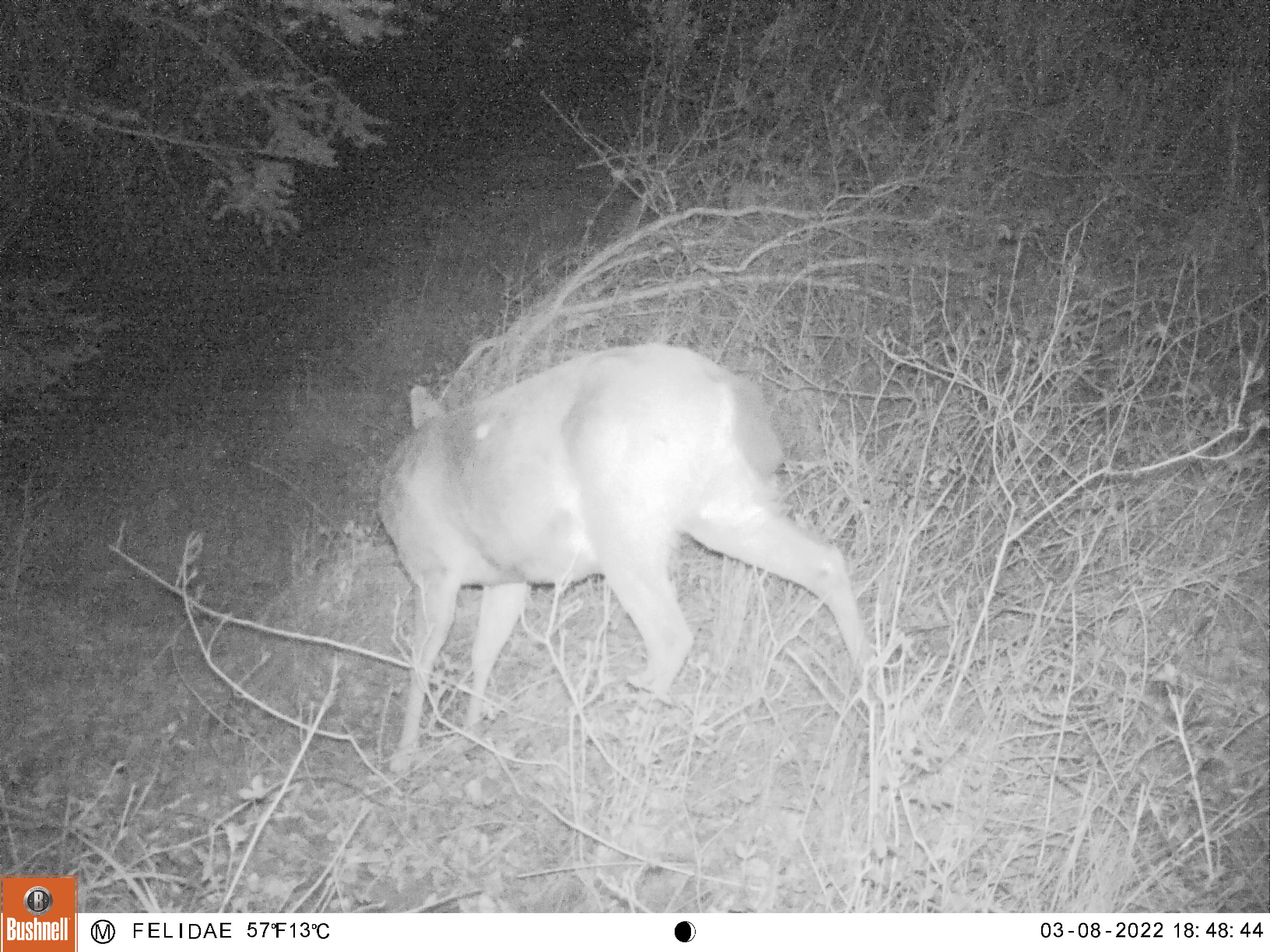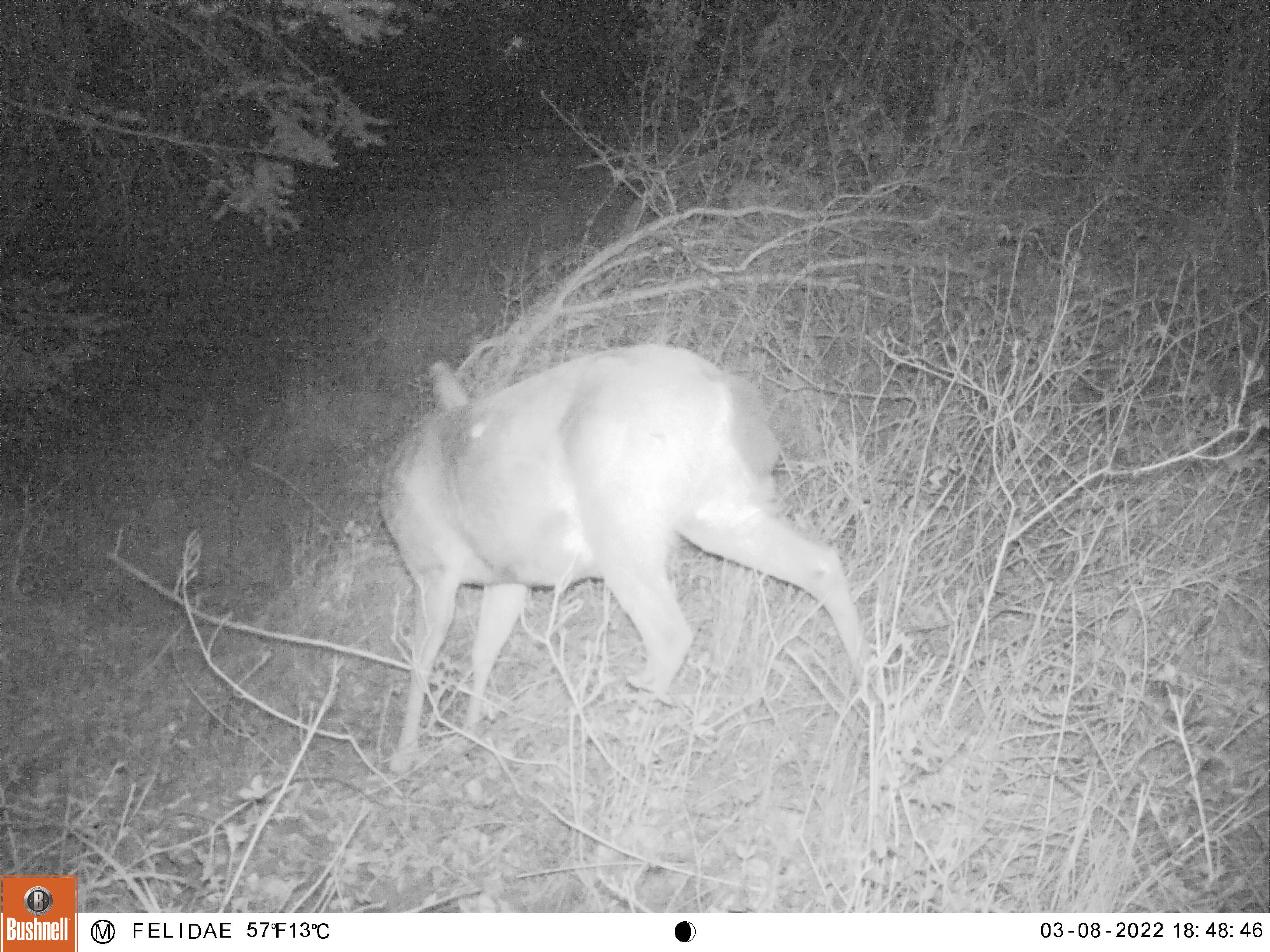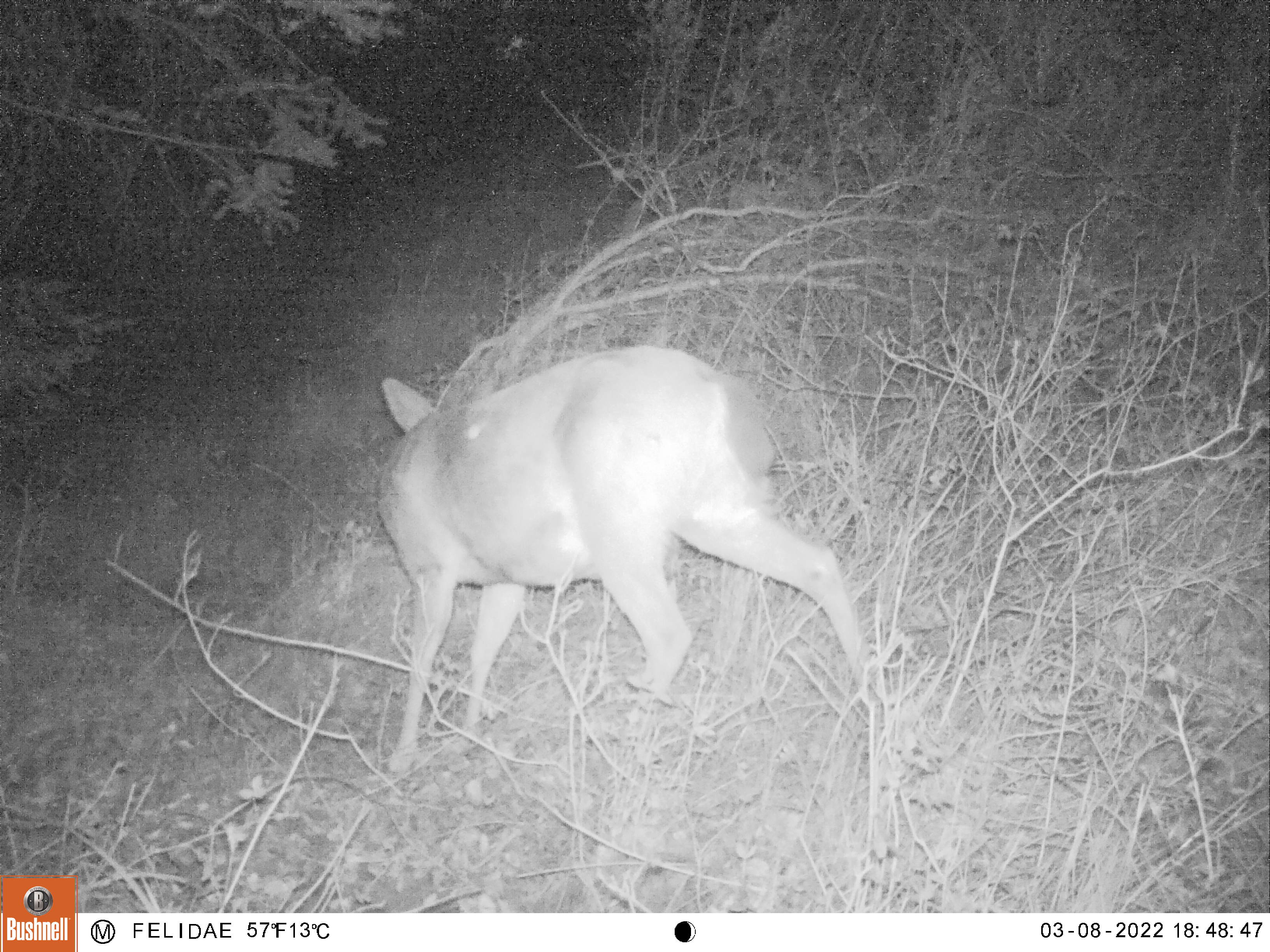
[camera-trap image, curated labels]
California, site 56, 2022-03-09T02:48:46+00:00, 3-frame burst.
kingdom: Animalia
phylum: Chordata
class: Mammalia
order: Artiodactyla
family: Cervidae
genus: Odocoileus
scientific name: Odocoileus hemionus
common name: mule deer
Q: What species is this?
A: Mule deer (Odocoileus hemionus).